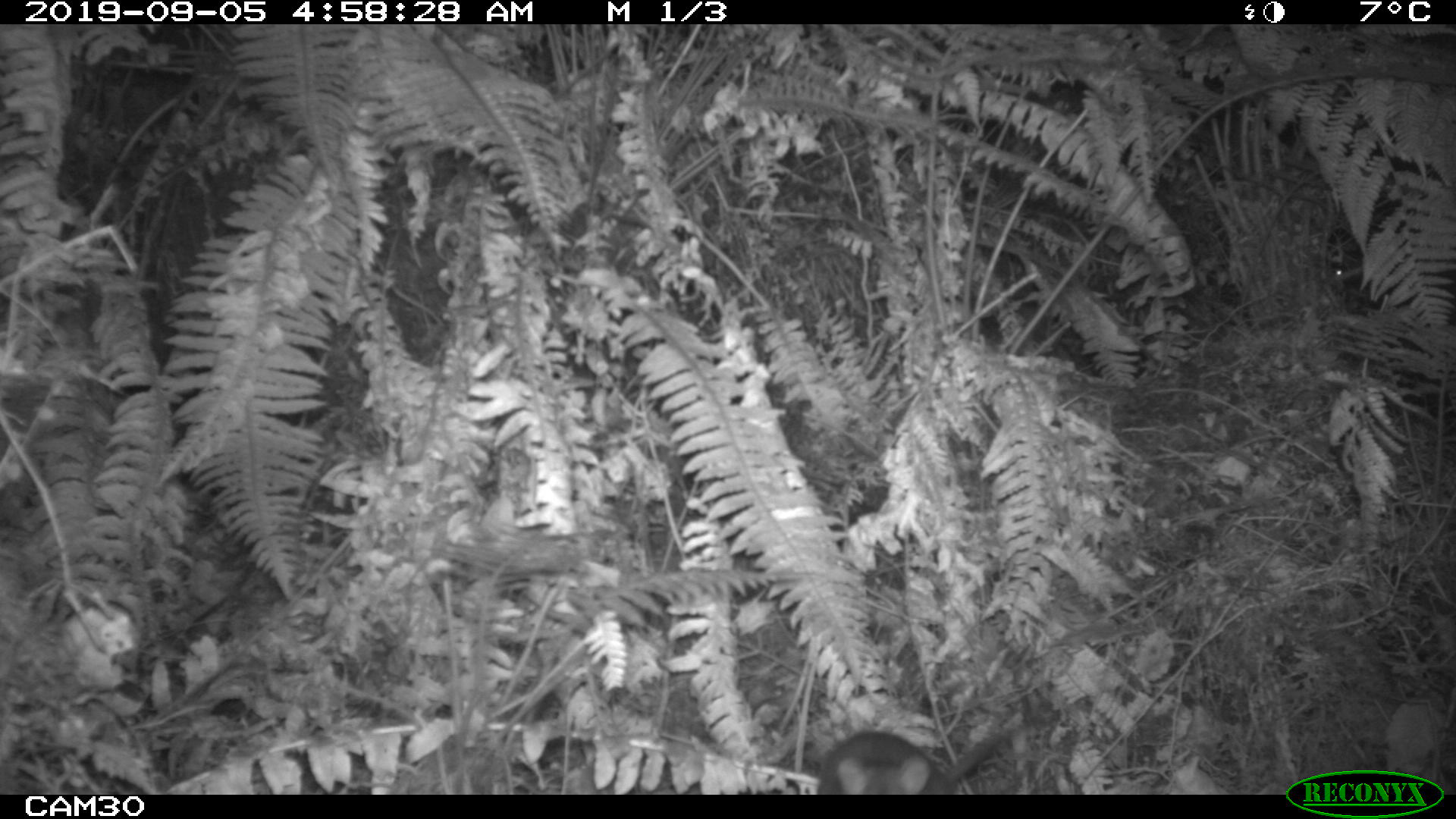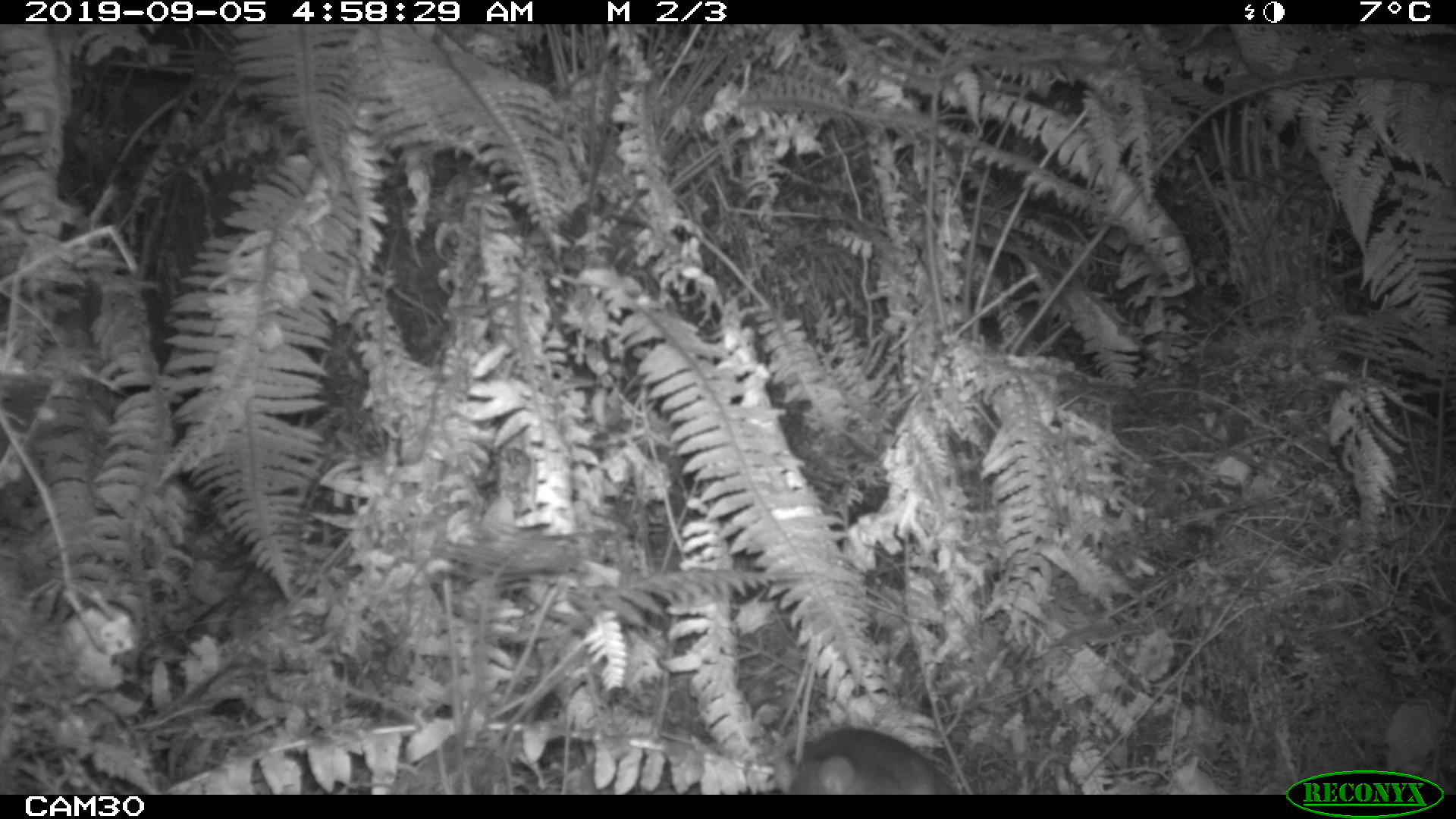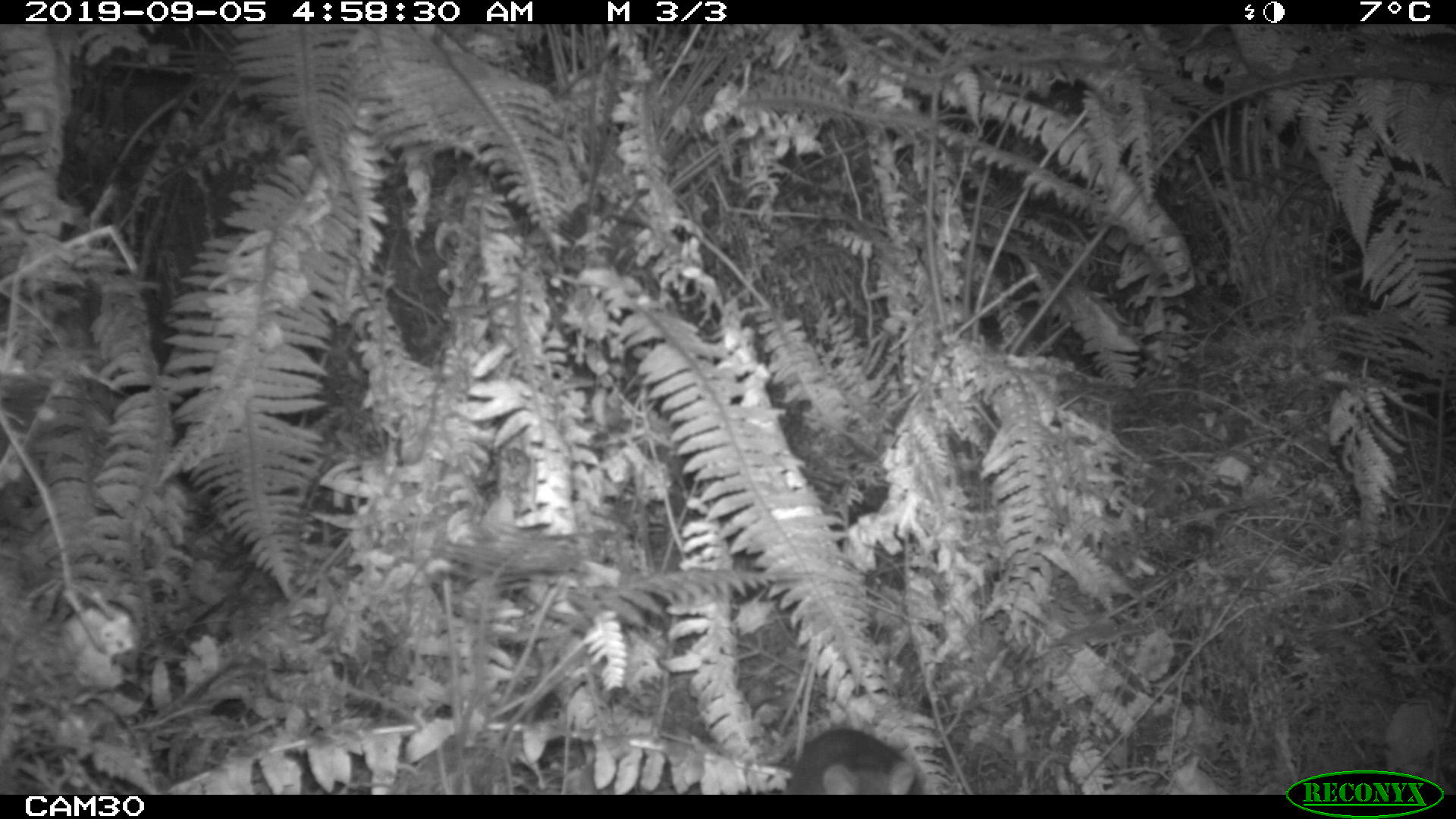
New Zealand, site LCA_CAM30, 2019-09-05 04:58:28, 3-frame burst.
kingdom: Animalia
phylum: Chordata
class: Mammalia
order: Rodentia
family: Muridae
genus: Rattus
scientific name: Rattus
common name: rat